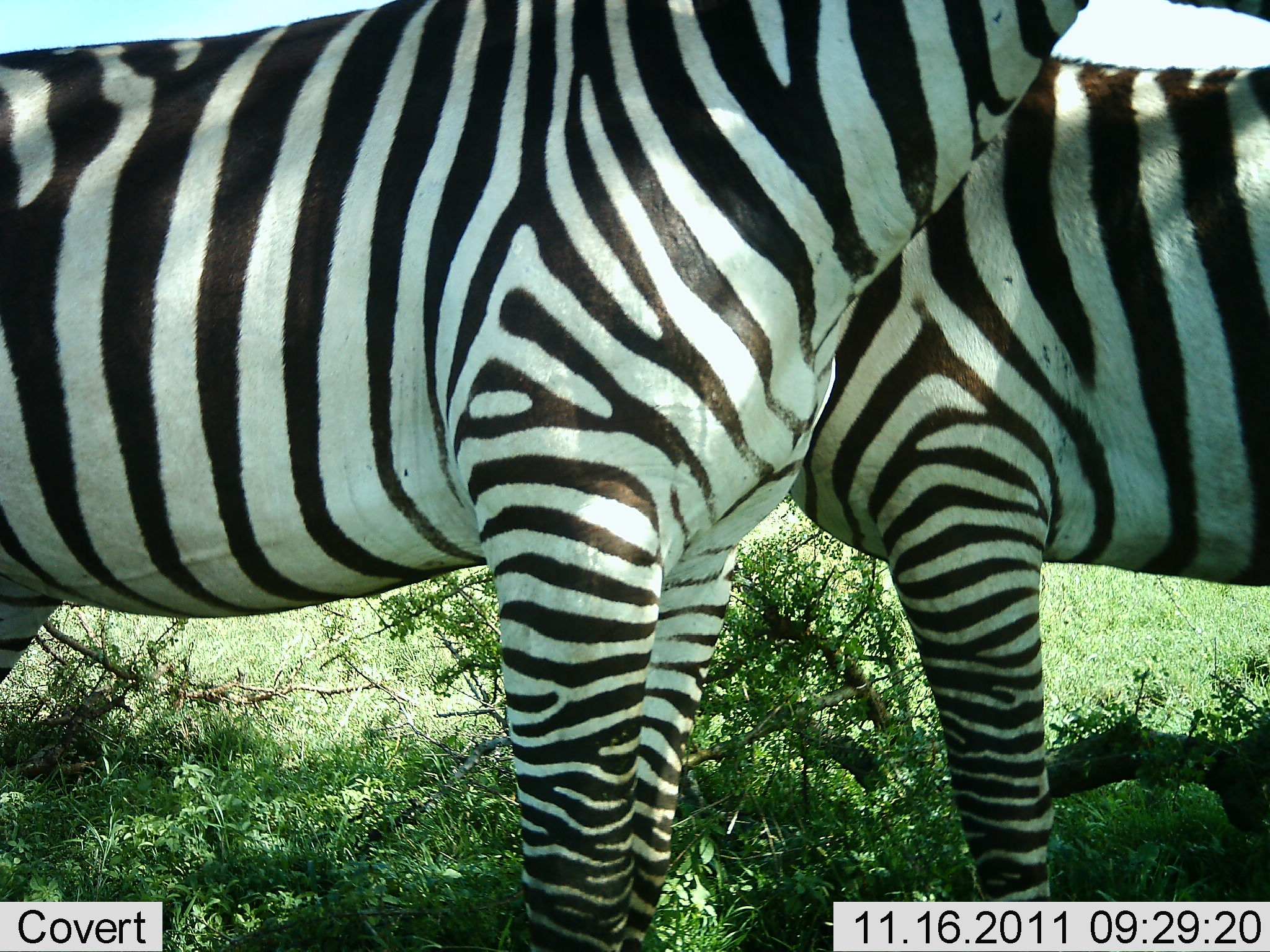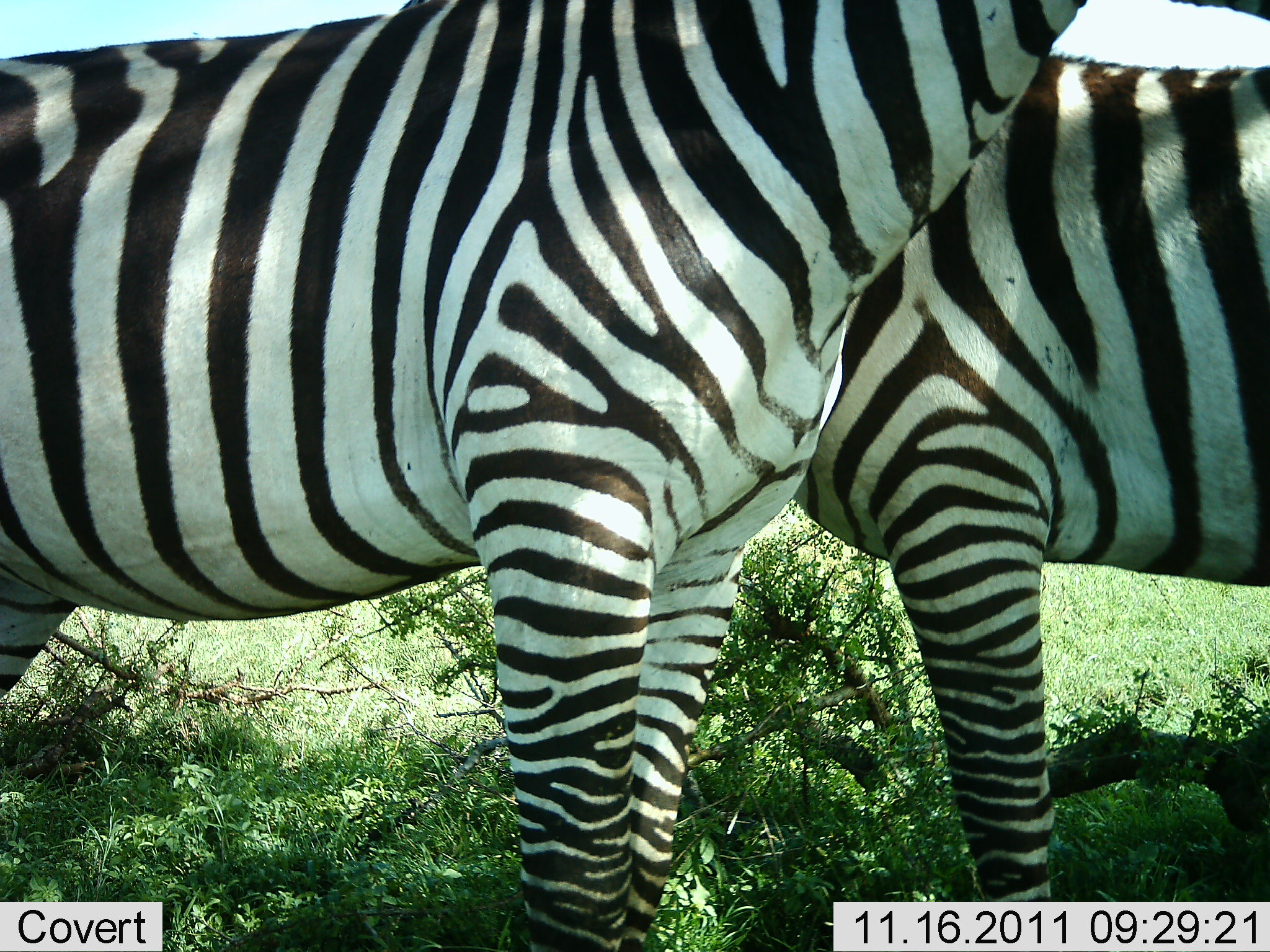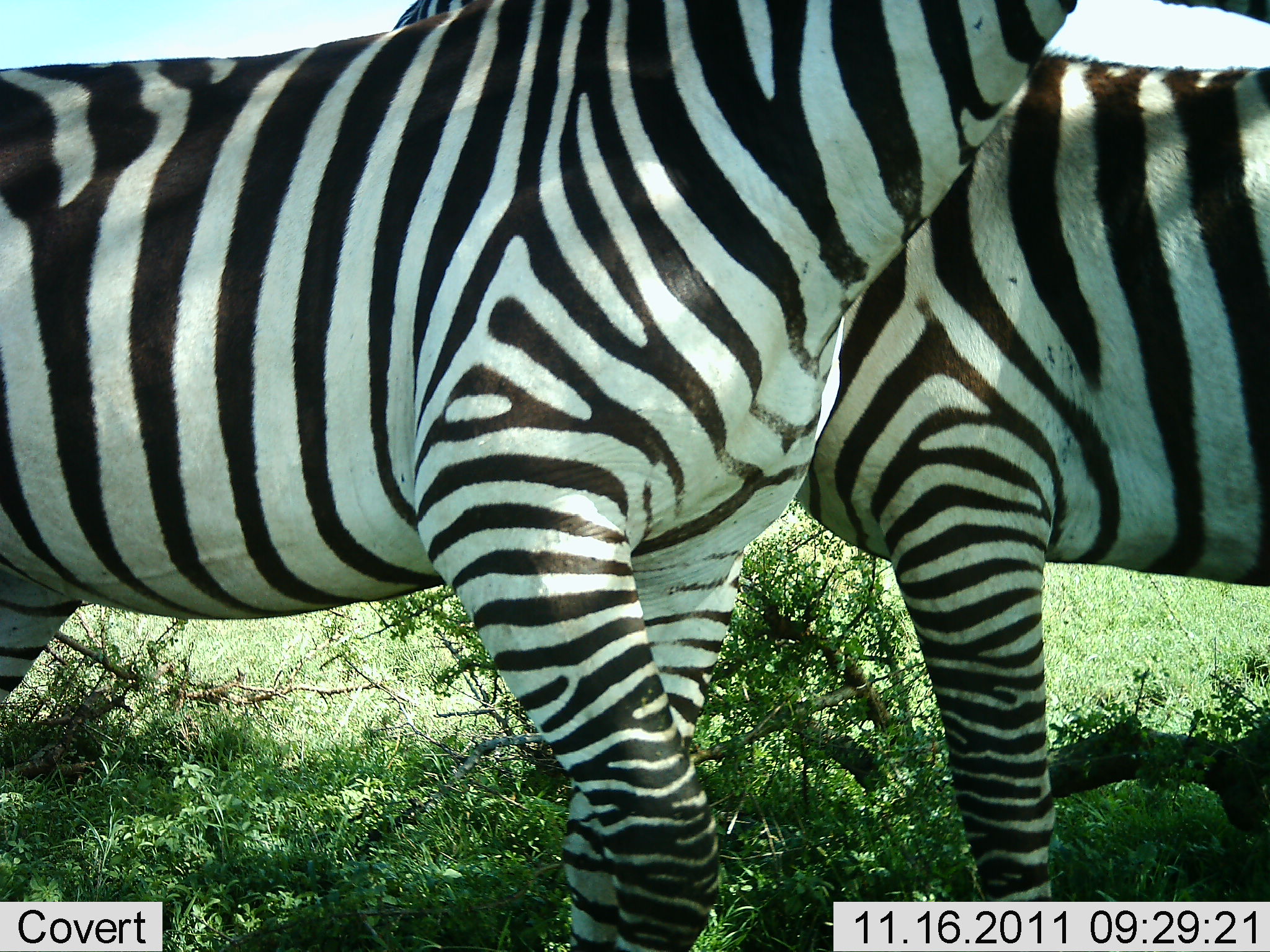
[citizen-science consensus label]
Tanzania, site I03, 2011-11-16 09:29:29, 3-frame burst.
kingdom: Animalia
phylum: Chordata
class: Mammalia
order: Perissodactyla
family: Equidae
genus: Equus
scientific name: Equus quagga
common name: plains zebra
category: zebra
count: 2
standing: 91%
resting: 0%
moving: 0%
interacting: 9%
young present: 0%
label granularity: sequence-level